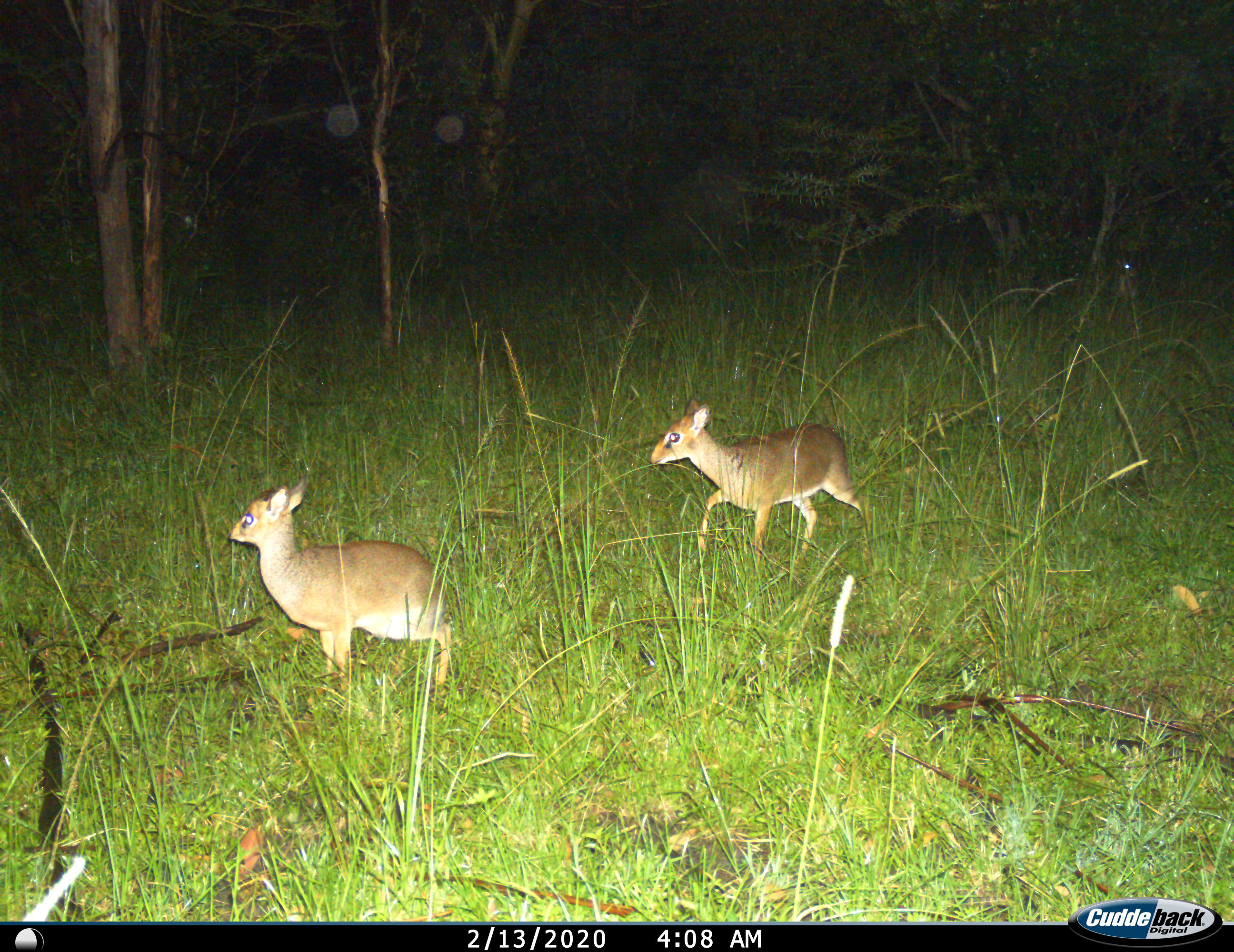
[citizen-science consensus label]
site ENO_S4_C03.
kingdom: Animalia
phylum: Chordata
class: Mammalia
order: Artiodactyla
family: Bovidae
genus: Madoqua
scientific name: Madoqua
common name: dik-dik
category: dikdik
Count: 2.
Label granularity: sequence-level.